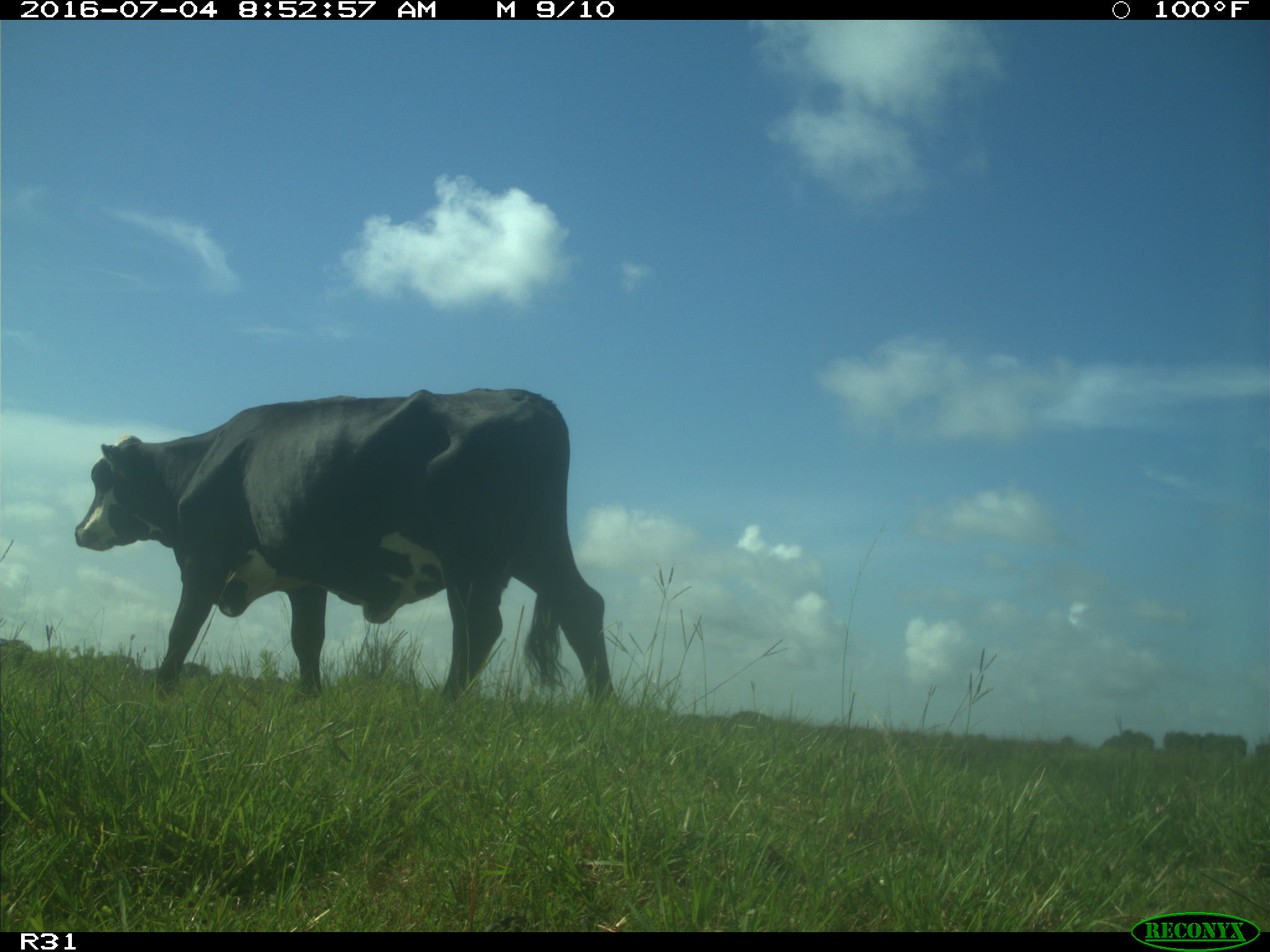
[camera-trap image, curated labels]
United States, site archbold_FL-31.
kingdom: Animalia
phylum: Chordata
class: Mammalia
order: Artiodactyla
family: Bovidae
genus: Bos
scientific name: Bos taurus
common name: domestic cow